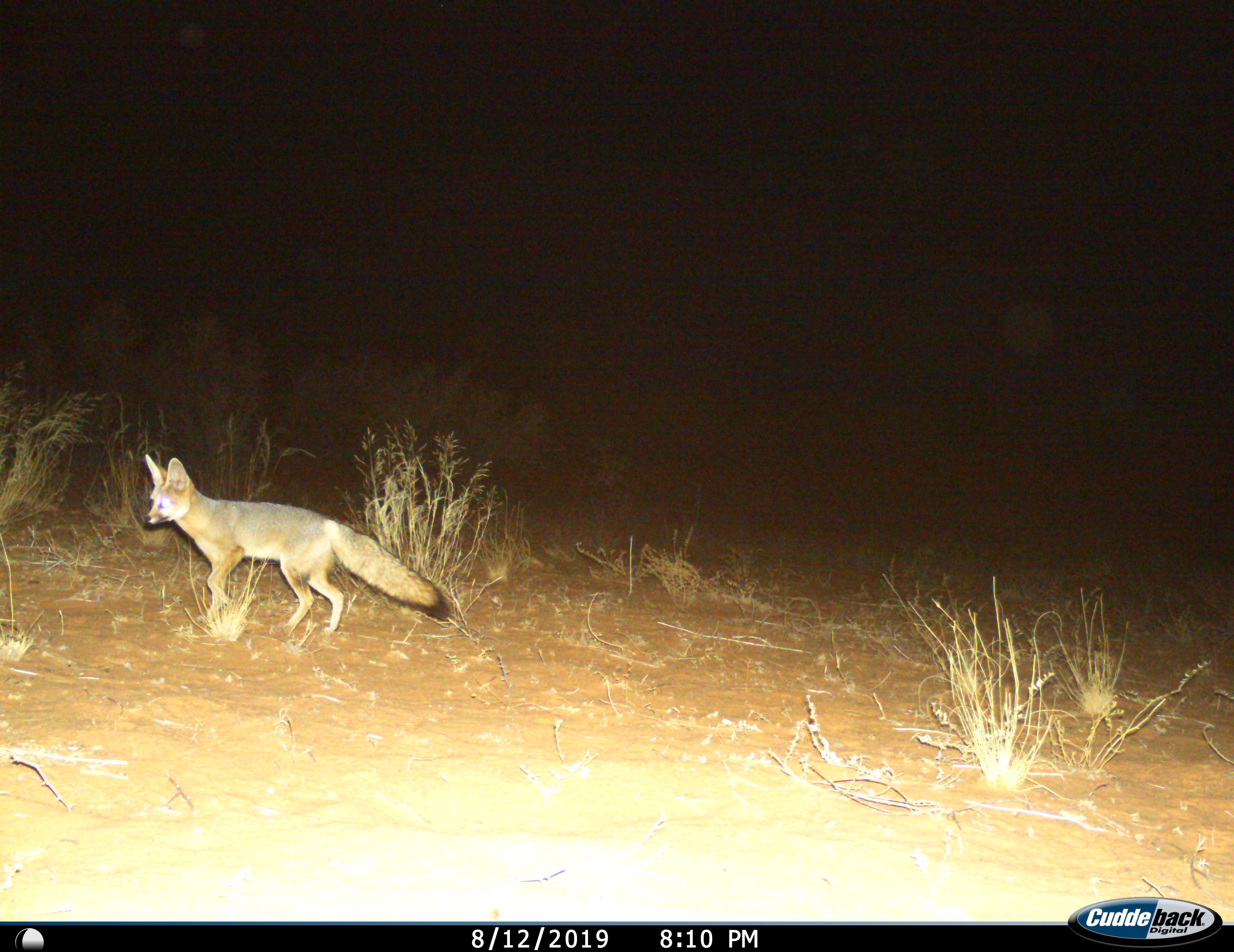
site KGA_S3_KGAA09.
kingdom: Animalia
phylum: Chordata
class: Mammalia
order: Carnivora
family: Canidae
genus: Vulpes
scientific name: Vulpes chama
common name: cape fox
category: foxcape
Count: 1.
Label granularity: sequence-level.